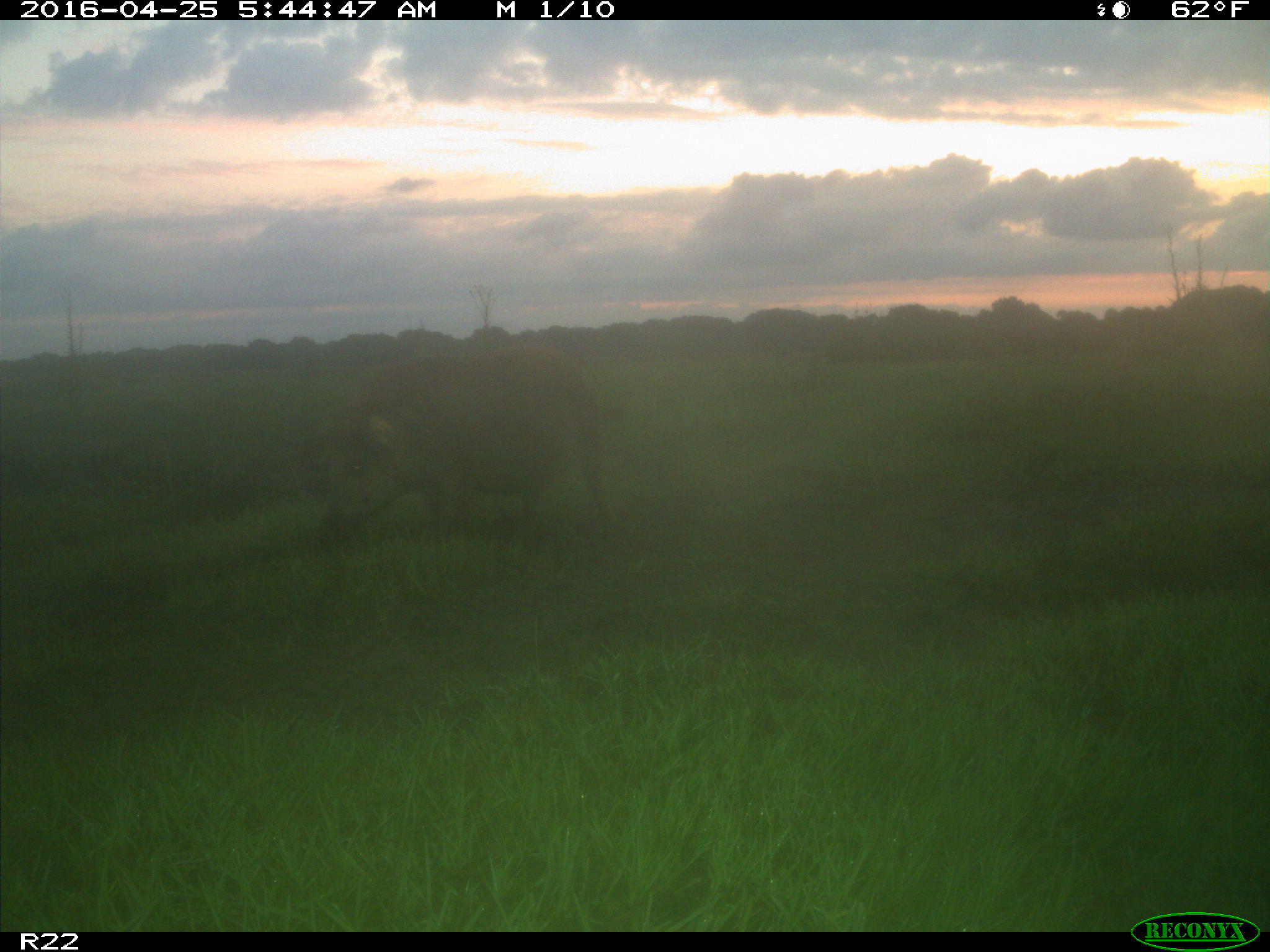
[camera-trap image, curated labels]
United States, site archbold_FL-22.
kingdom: Animalia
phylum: Chordata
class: Mammalia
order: Artiodactyla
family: Suidae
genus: Sus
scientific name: Sus scrofa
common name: wild boar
Sus scrofa (wild boar).